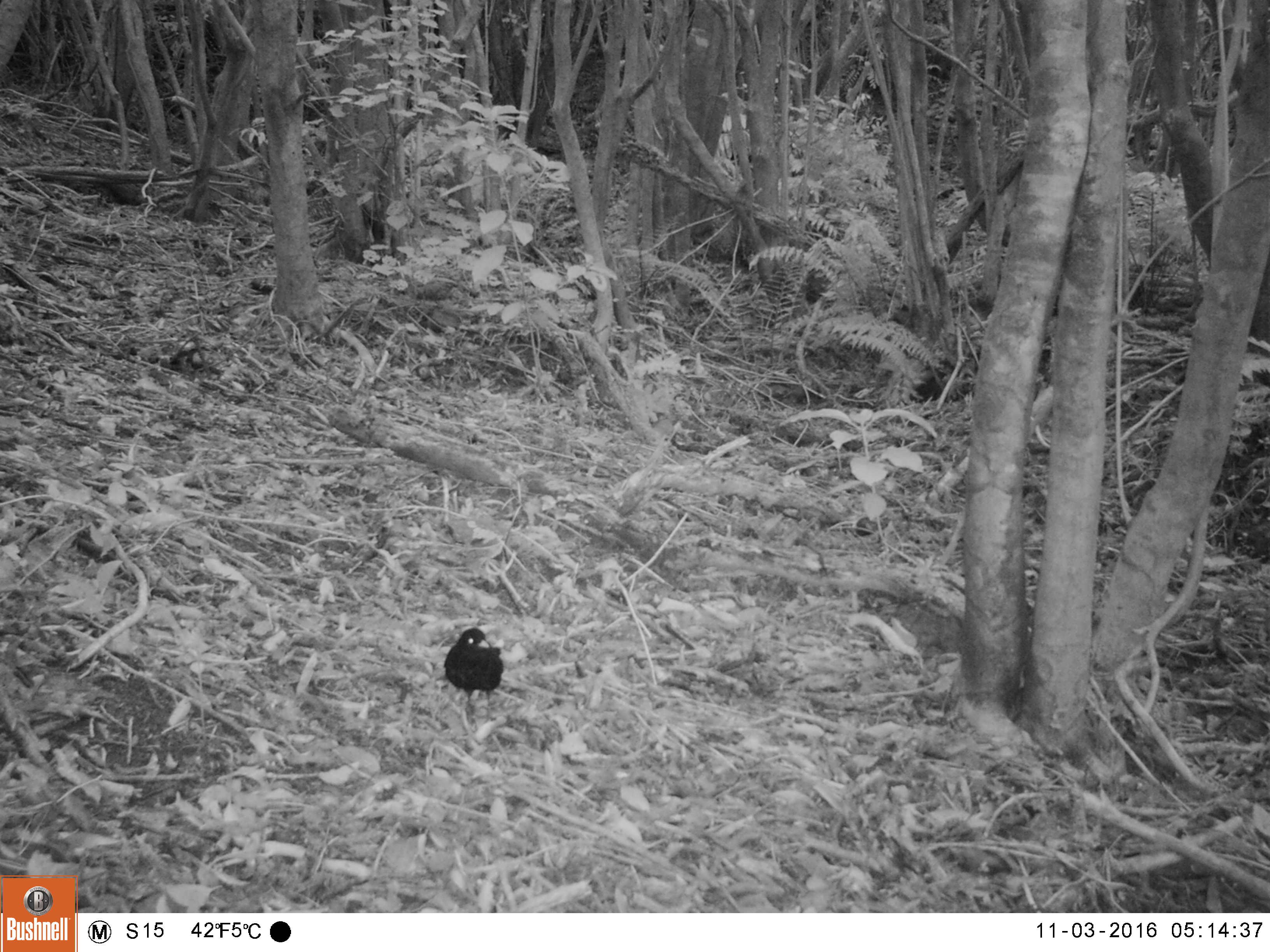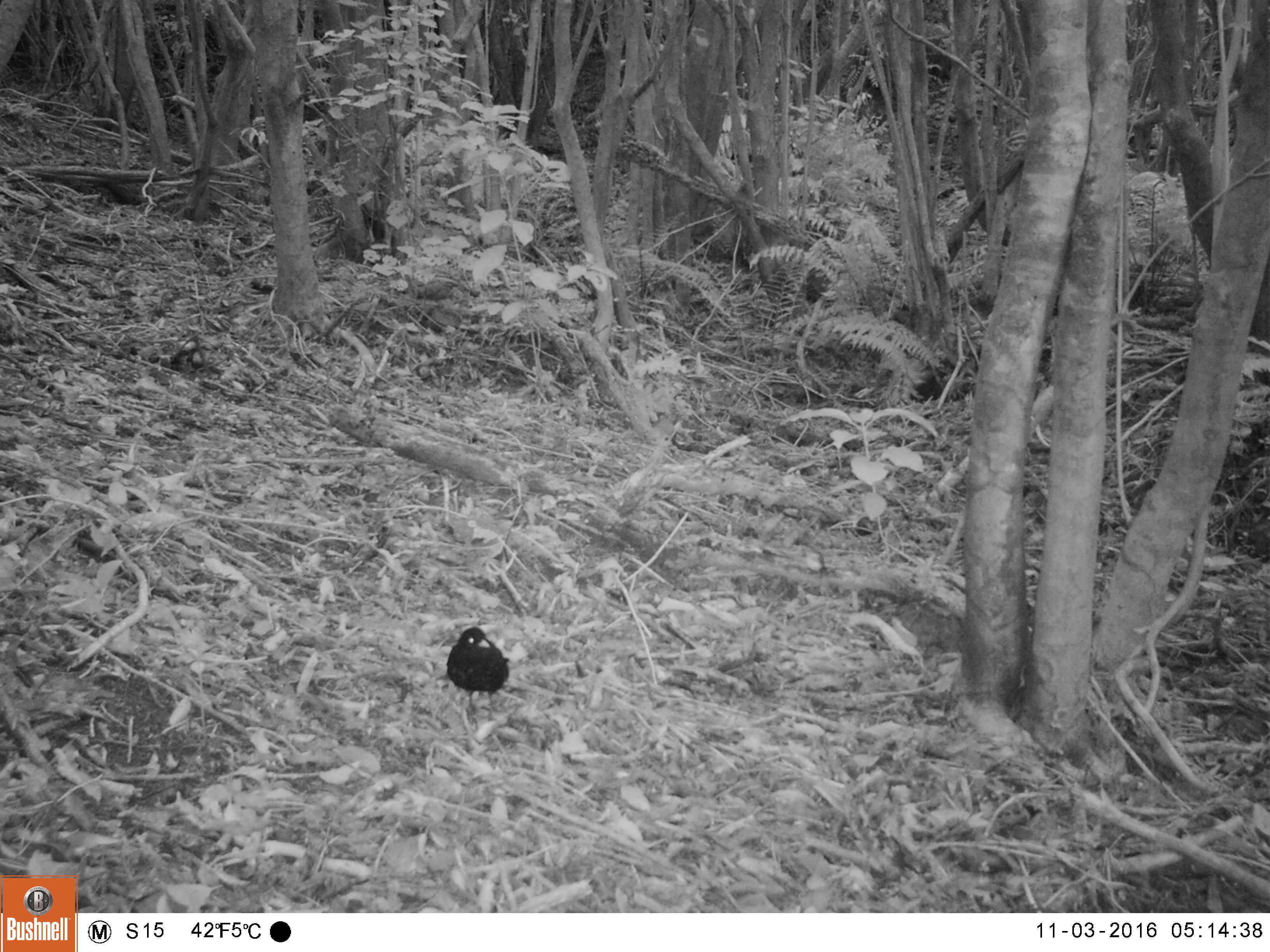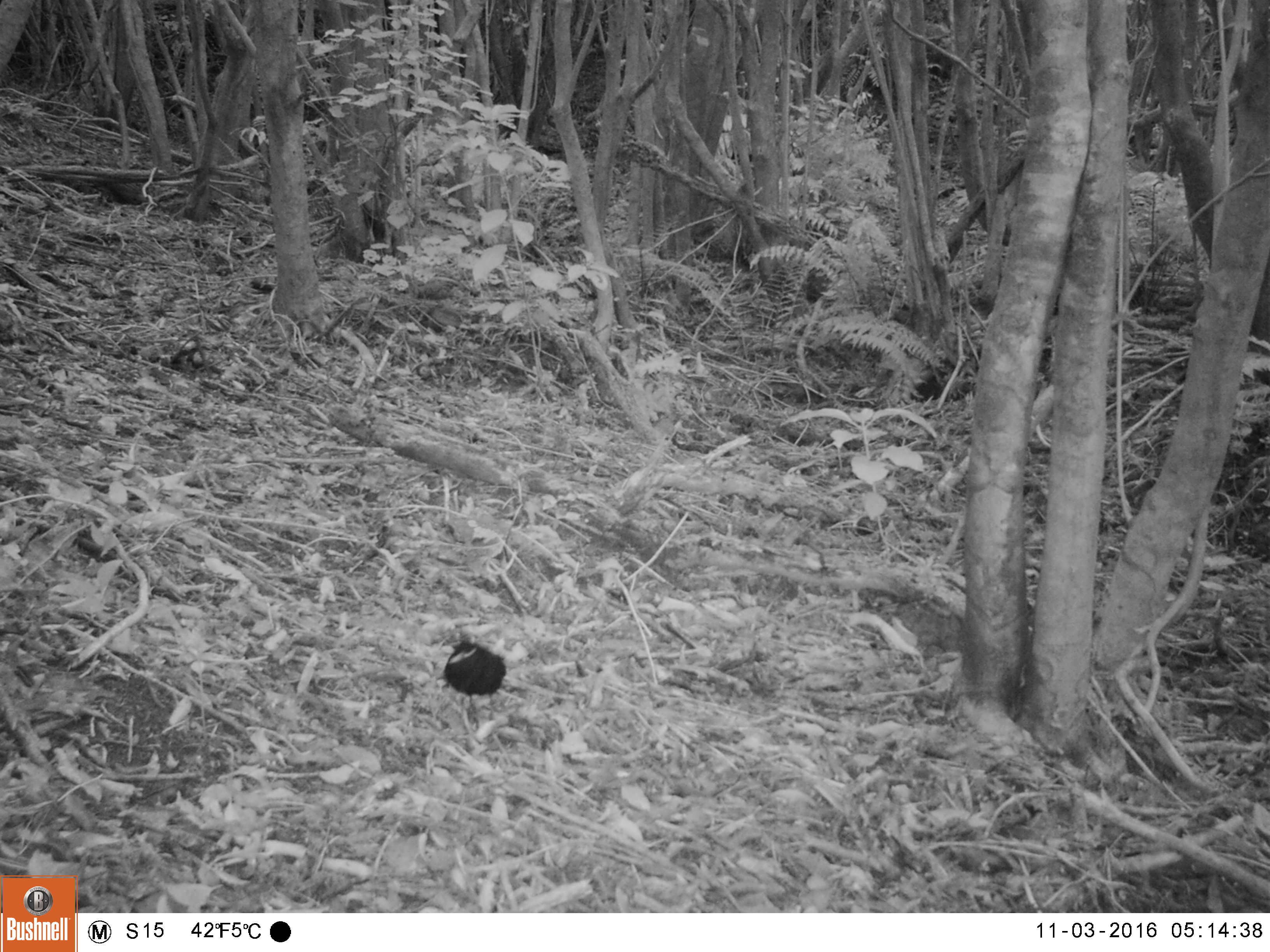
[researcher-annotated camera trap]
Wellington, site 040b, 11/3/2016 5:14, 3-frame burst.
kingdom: Animalia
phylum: Chordata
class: Aves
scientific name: Aves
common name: bird